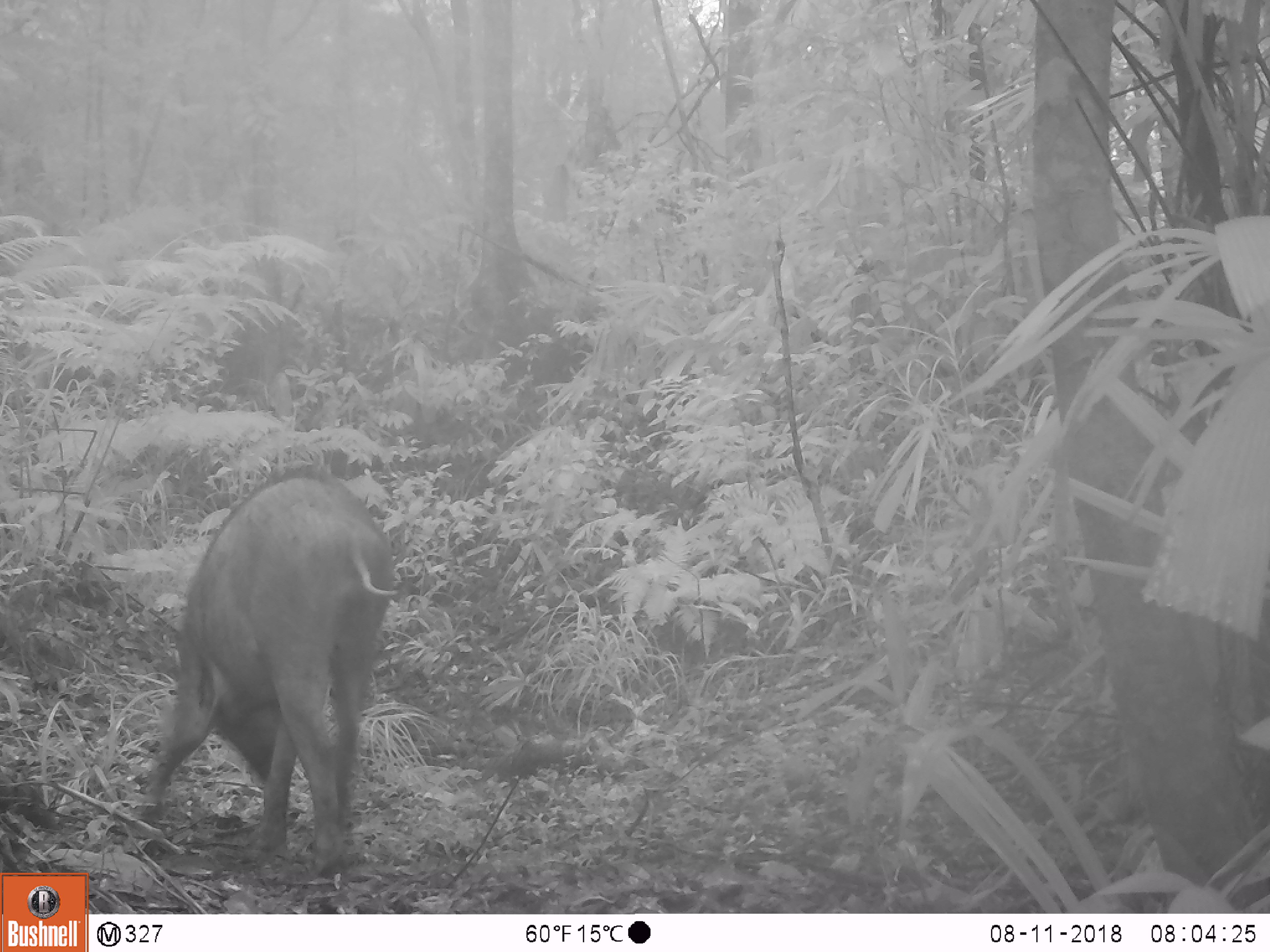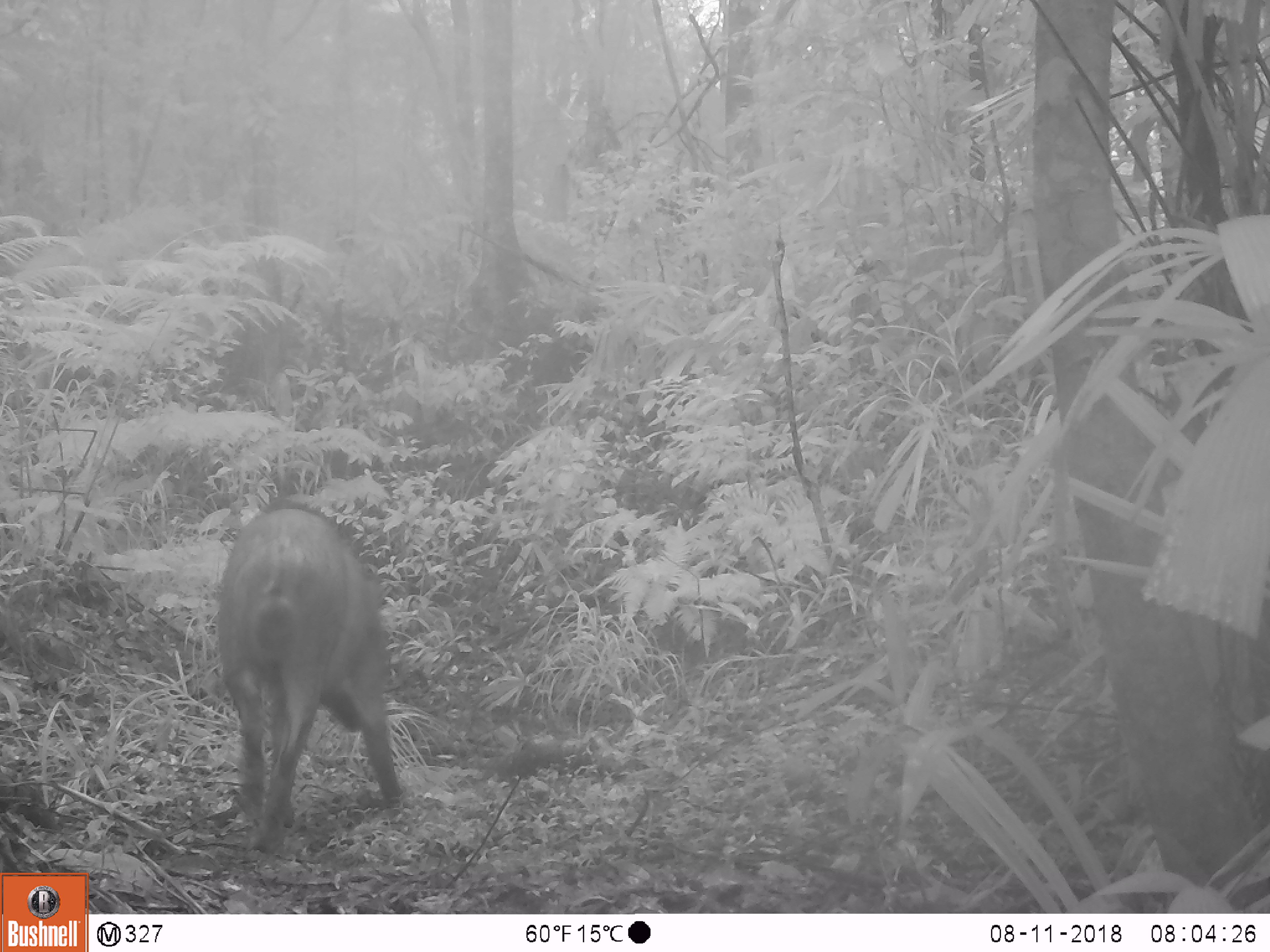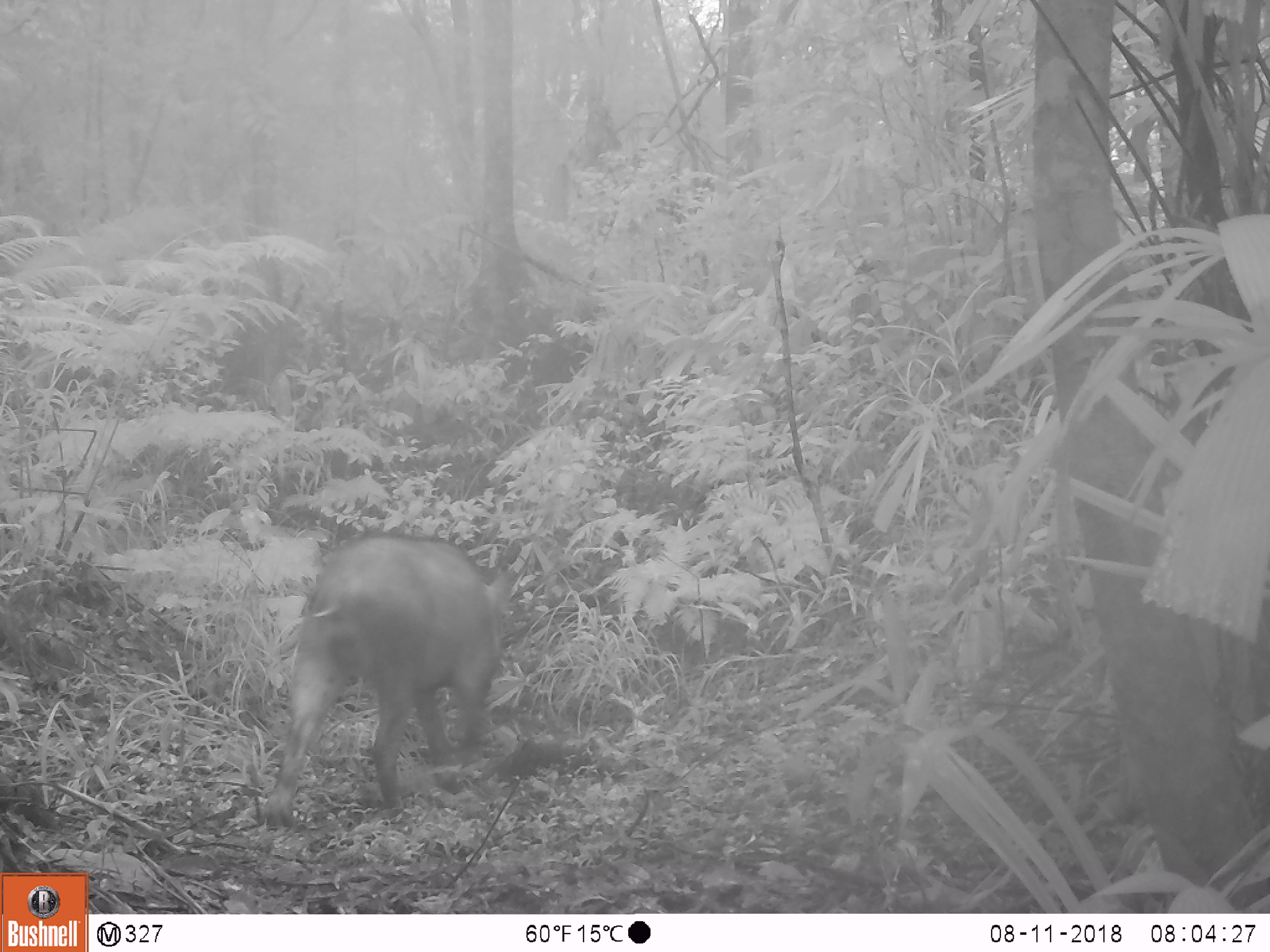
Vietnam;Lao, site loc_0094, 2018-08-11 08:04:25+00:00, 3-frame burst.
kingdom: Animalia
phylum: Chordata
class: Mammalia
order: Artiodactyla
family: Suidae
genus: Sus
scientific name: Sus scrofa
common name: eurasian wild pig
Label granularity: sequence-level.